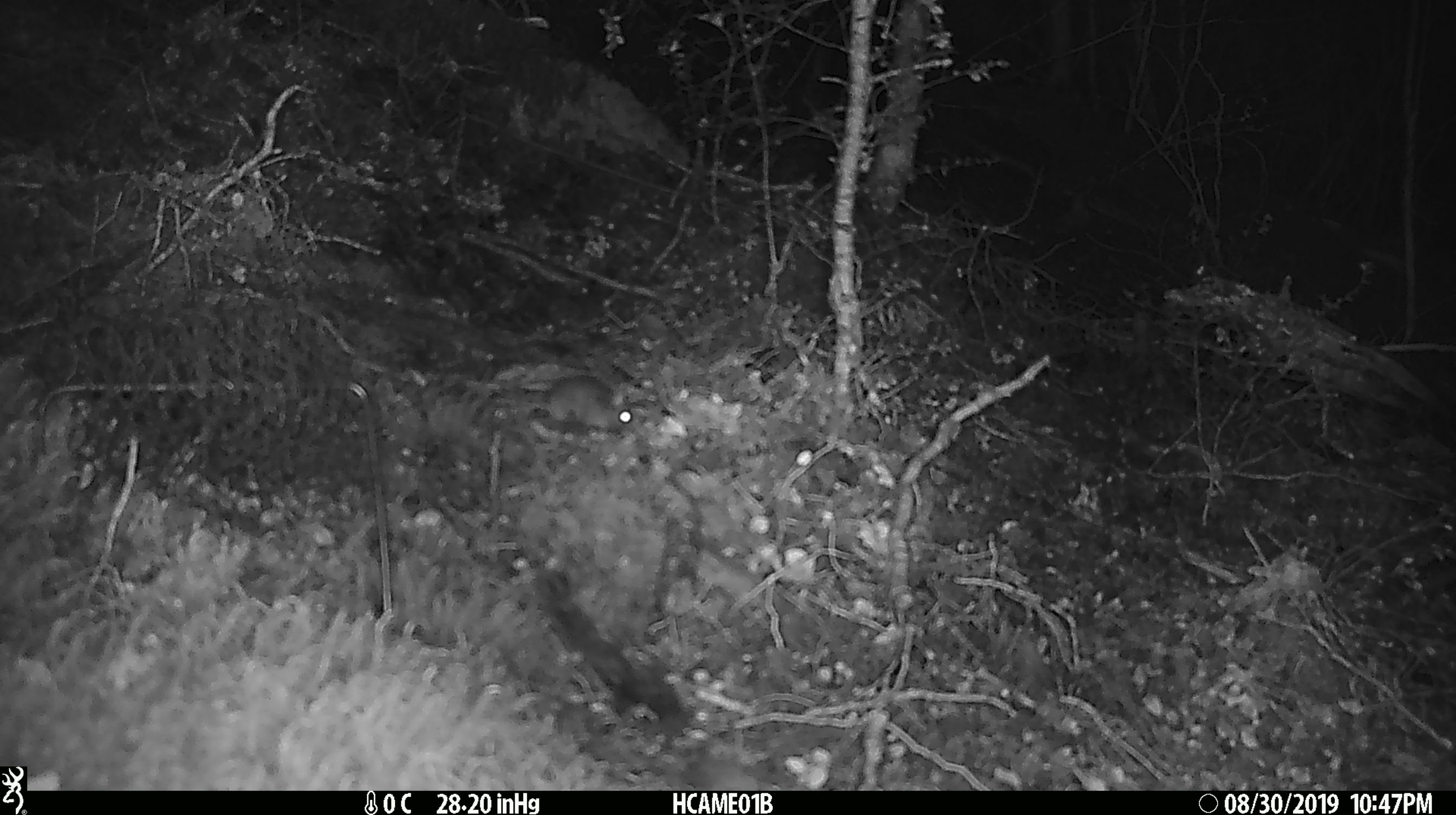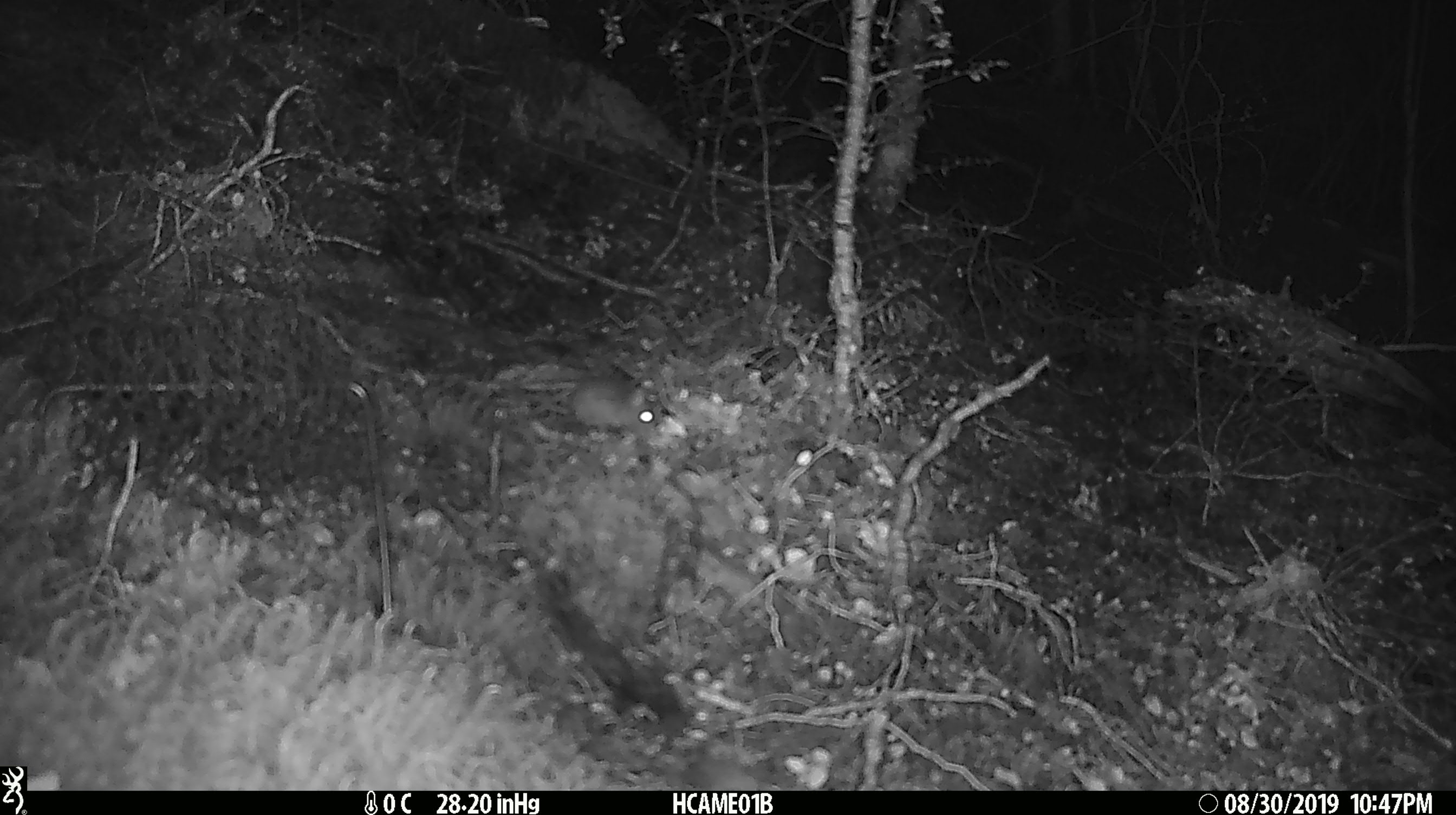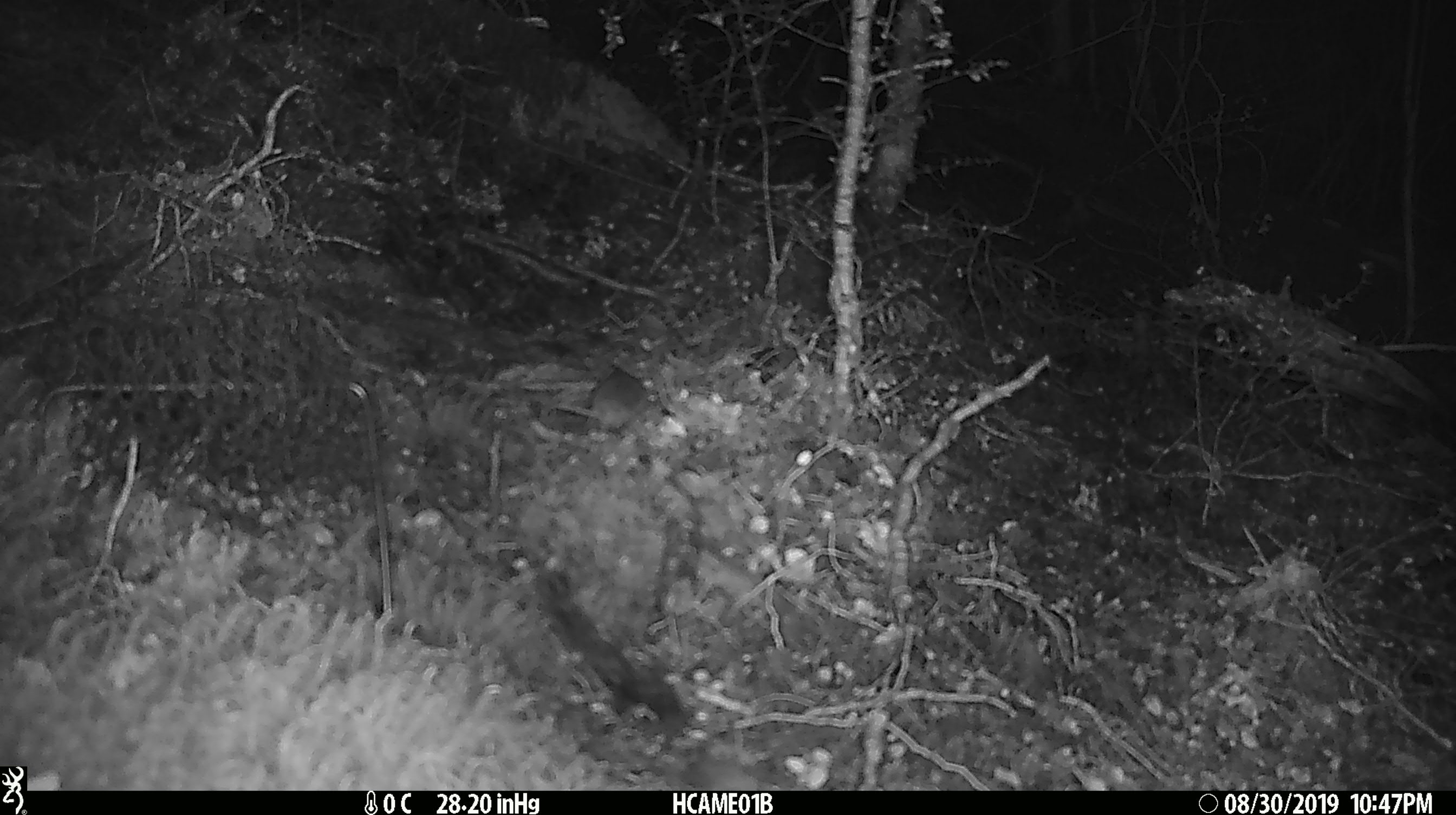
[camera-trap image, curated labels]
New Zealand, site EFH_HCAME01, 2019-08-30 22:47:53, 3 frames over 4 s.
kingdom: Animalia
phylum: Chordata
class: Mammalia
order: Rodentia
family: Muridae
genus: Mus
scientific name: Mus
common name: mouse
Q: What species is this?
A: Mouse (Mus).